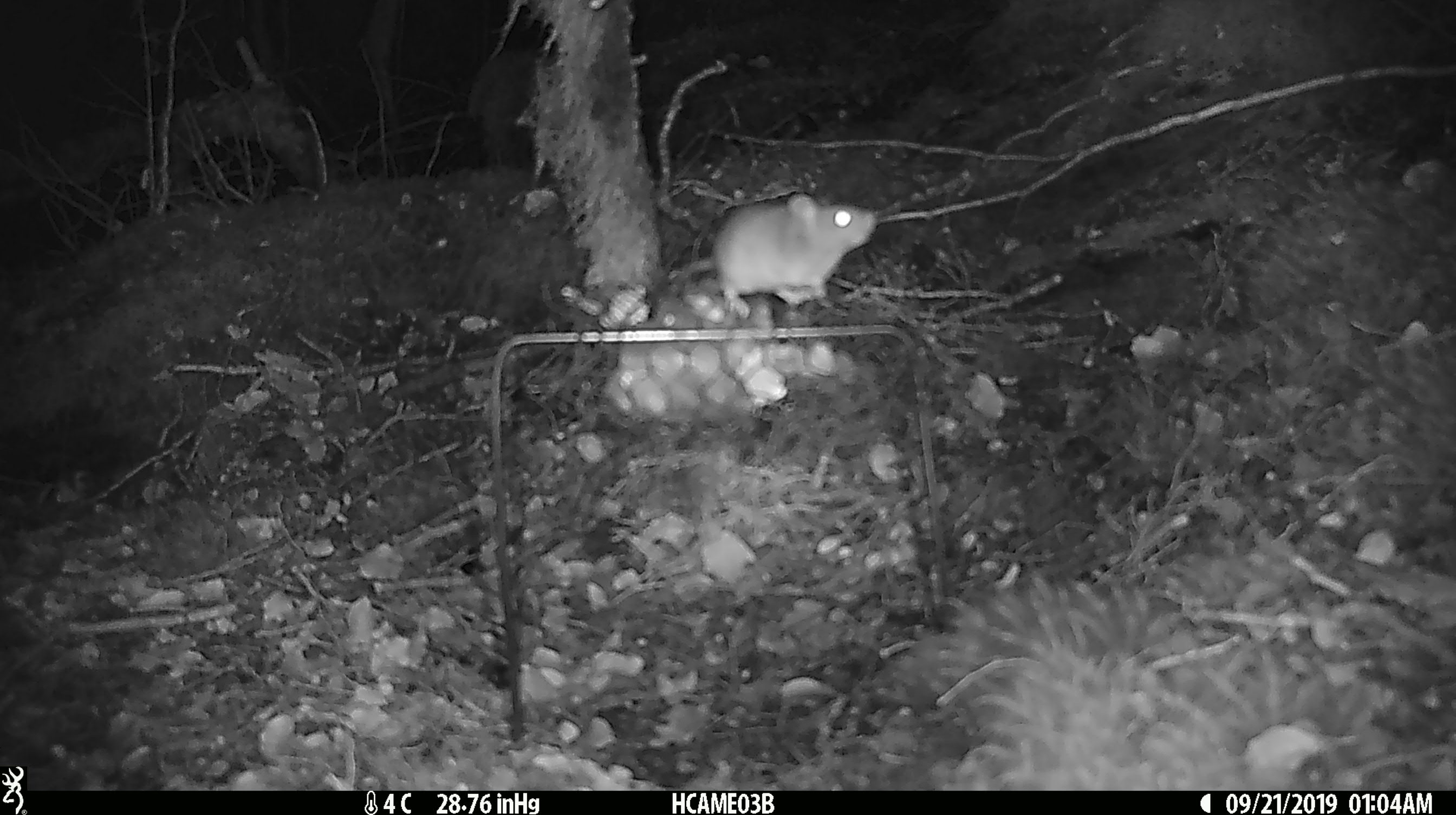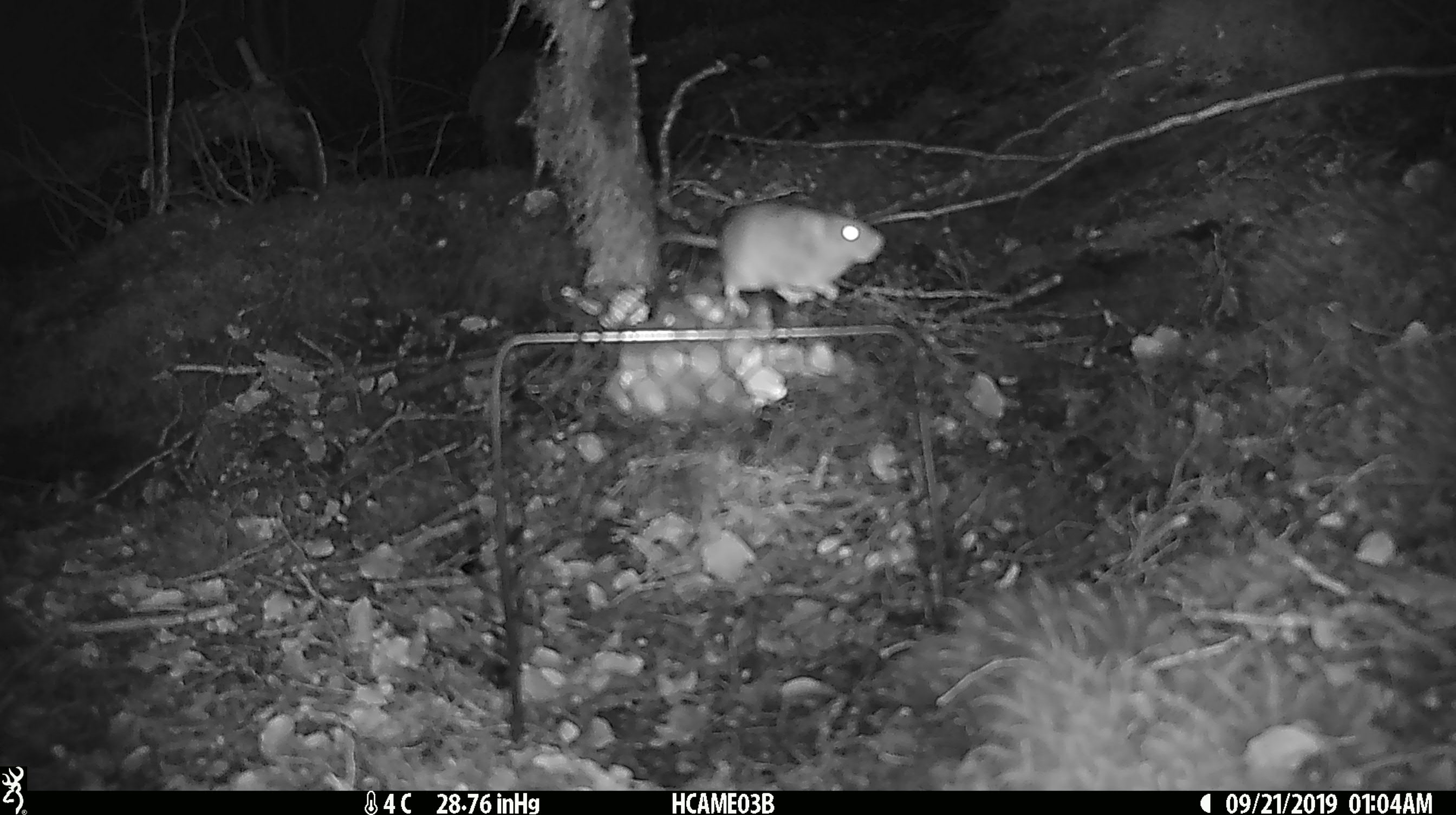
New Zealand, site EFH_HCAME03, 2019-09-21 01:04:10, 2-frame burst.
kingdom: Animalia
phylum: Chordata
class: Mammalia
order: Rodentia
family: Muridae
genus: Mus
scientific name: Mus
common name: mouse